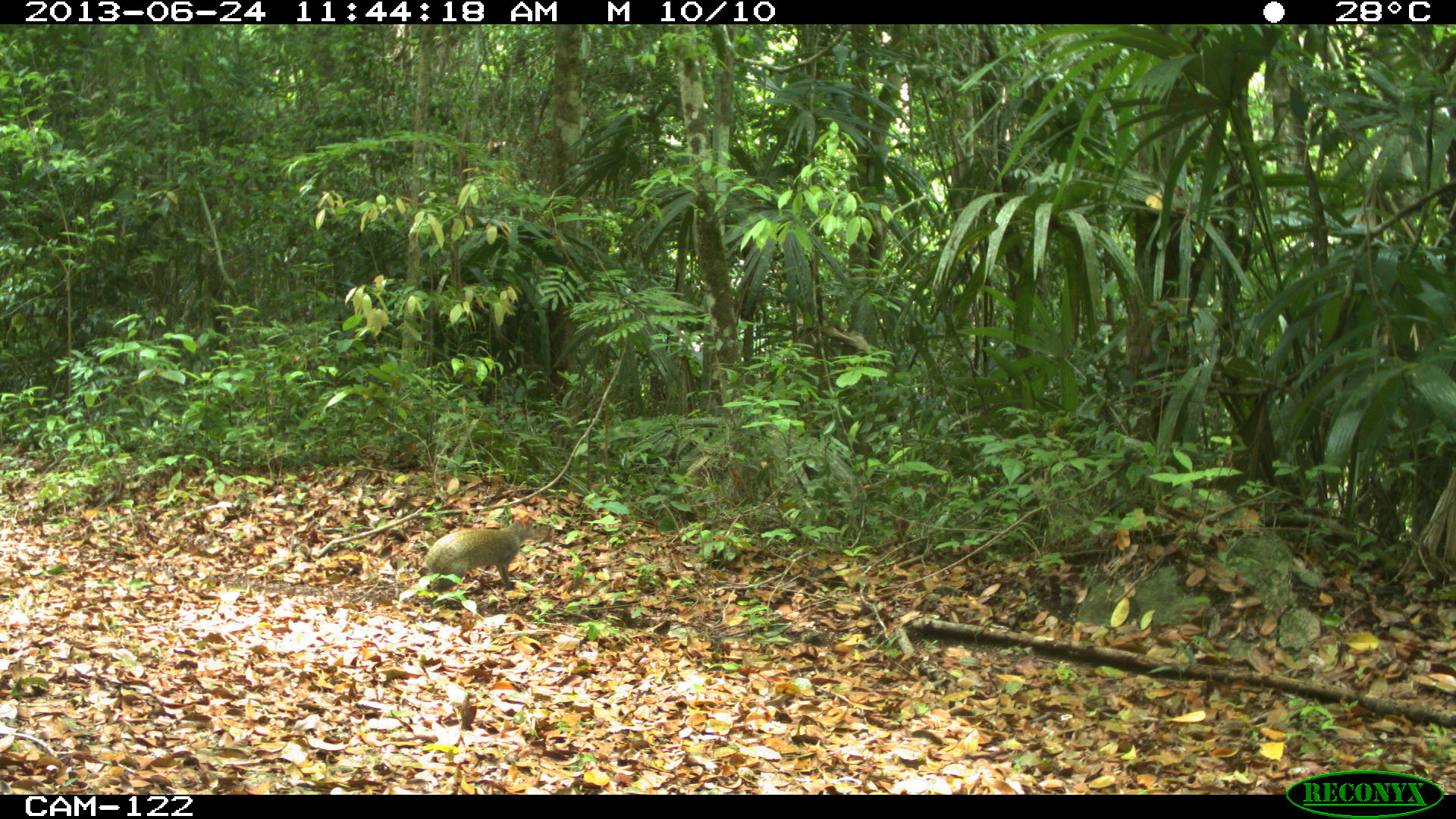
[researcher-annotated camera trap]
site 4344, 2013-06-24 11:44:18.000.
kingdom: Animalia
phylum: Chordata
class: Mammalia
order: Rodentia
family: Dasyproctidae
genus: Dasyprocta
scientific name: Dasyprocta punctata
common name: central american agouti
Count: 1.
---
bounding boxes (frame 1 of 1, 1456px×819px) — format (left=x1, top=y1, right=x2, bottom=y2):
dasyprocta punctata: (left=425, top=517, right=549, bottom=592)